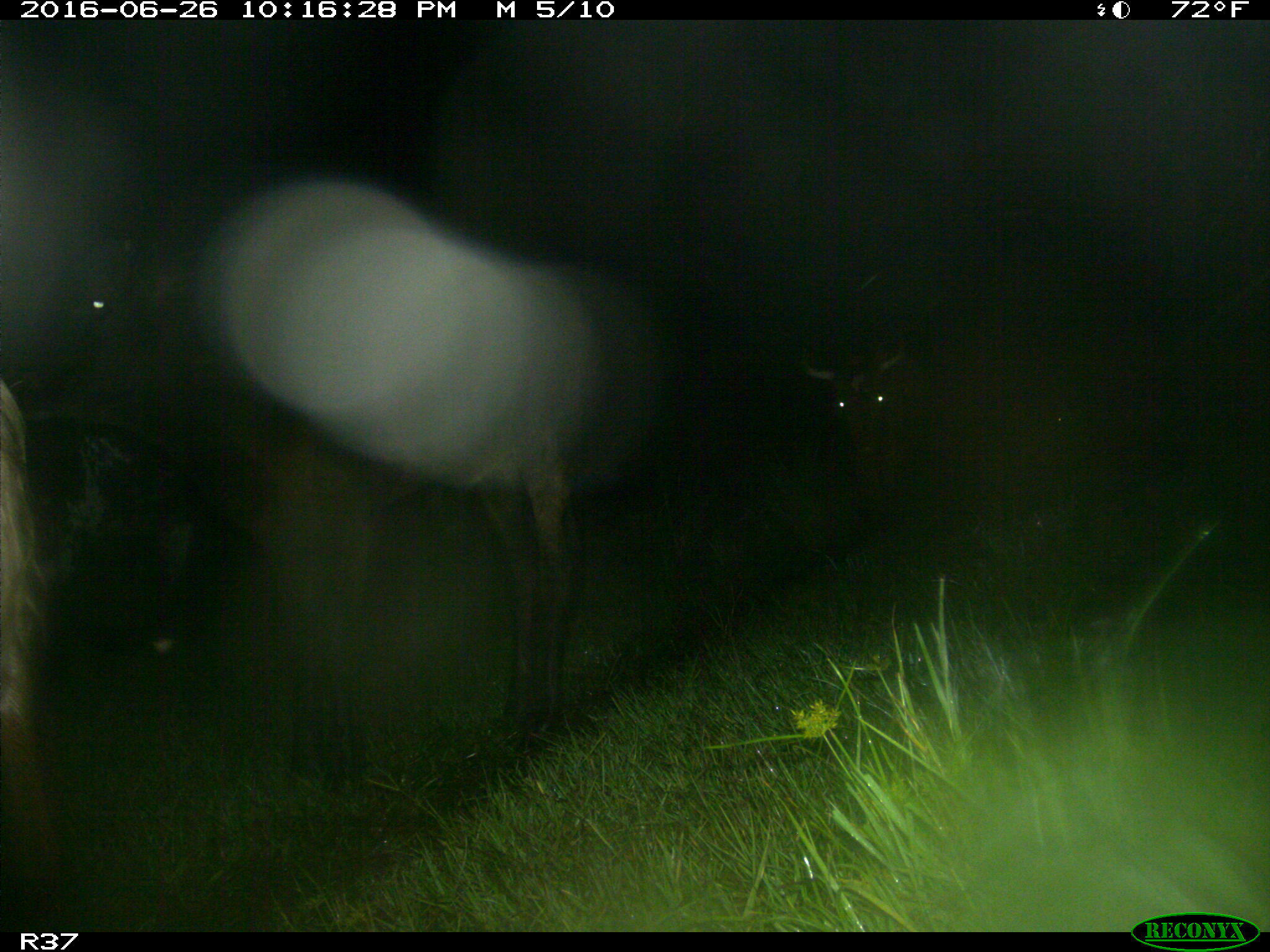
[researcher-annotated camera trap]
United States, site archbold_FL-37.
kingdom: Animalia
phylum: Chordata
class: Mammalia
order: Artiodactyla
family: Bovidae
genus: Bos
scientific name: Bos taurus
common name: domestic cow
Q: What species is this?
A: Bos taurus (domestic cow).